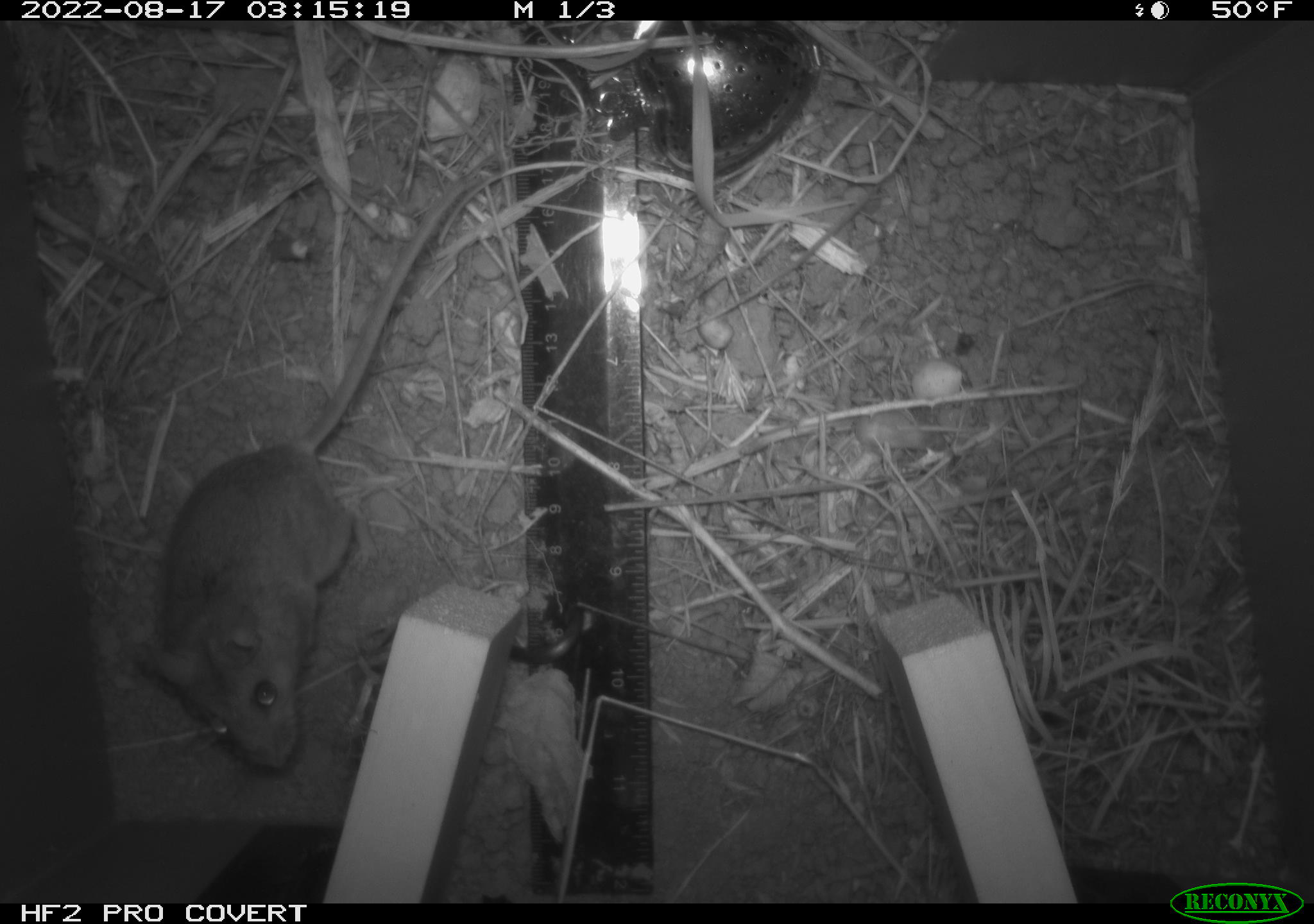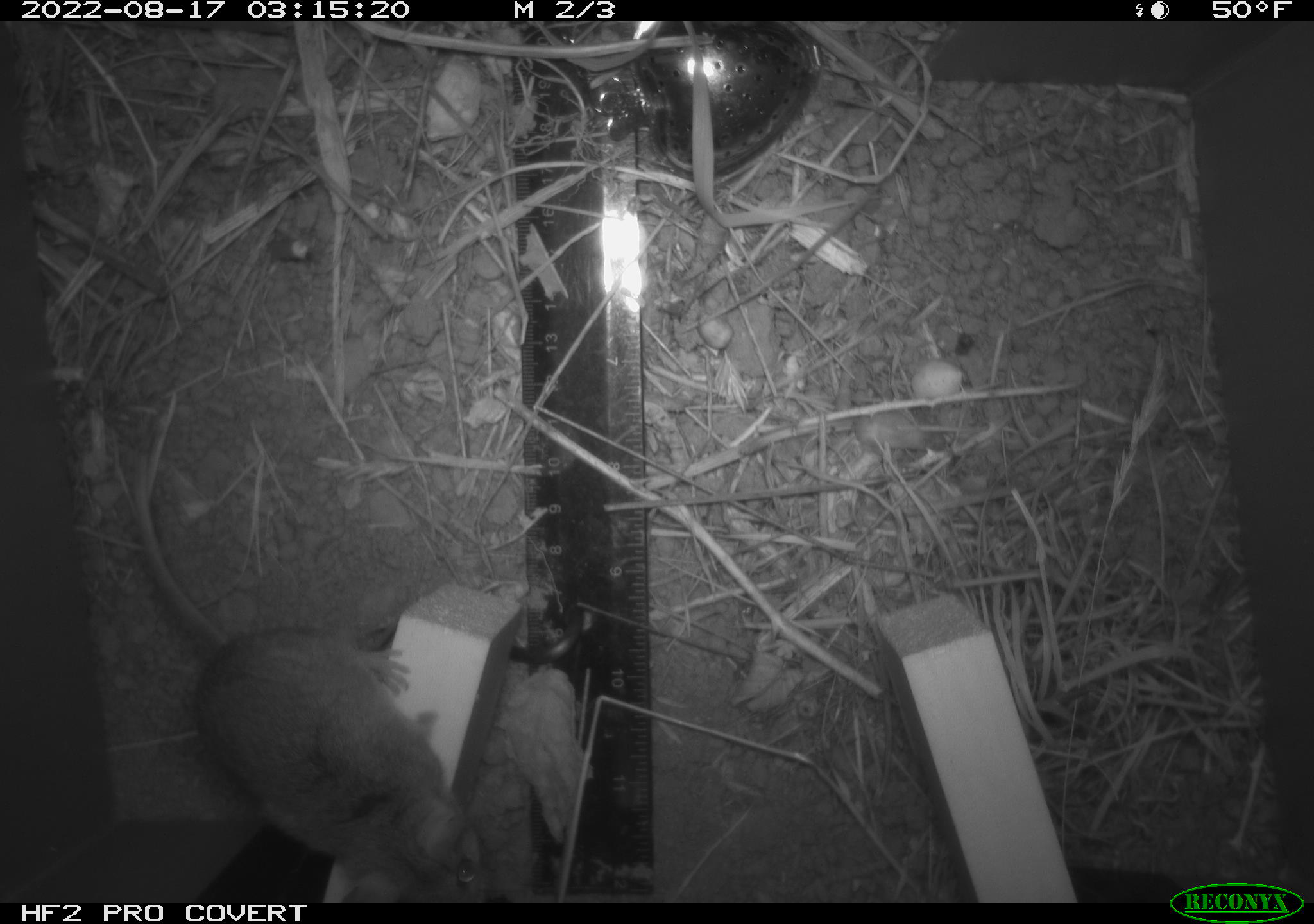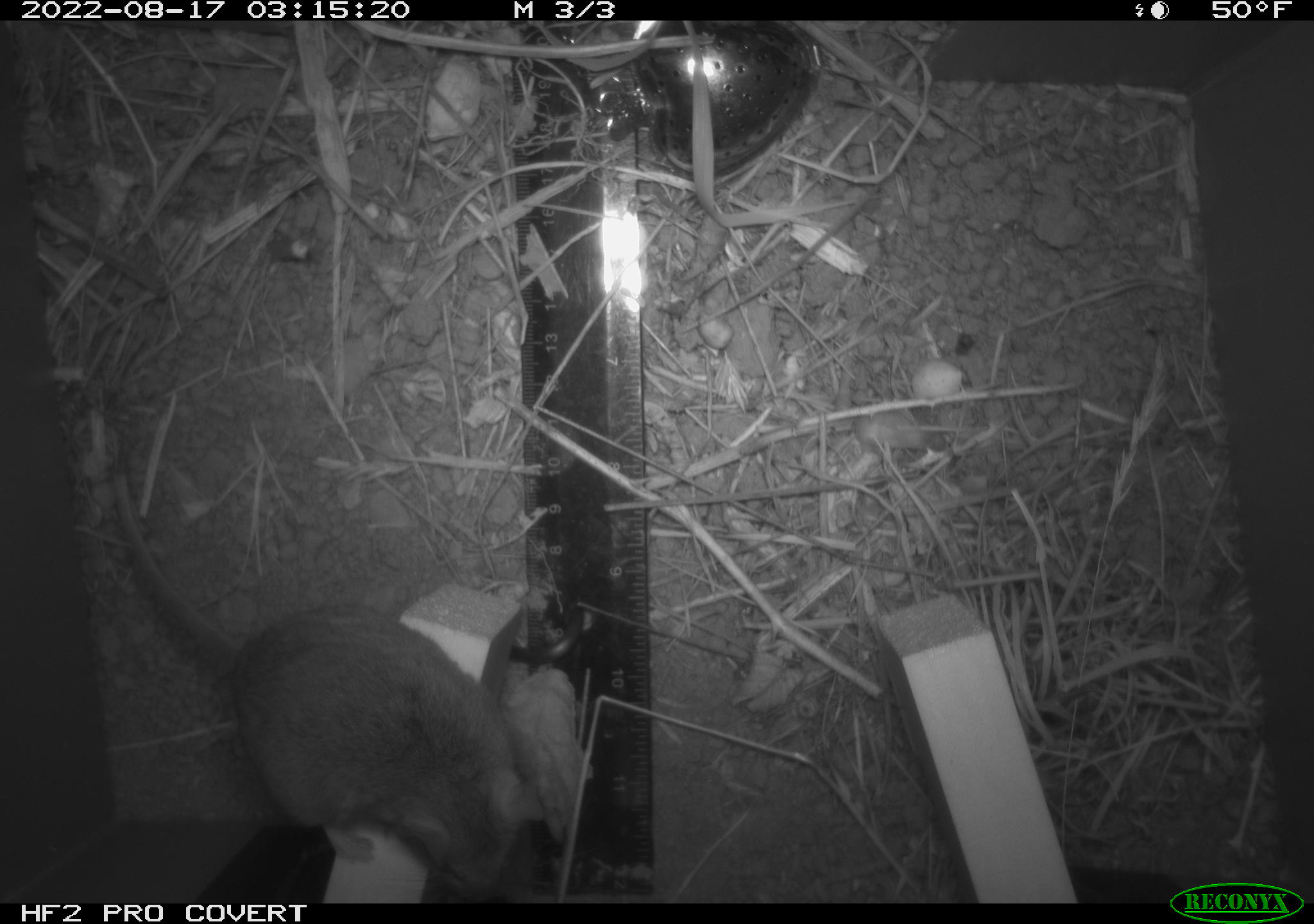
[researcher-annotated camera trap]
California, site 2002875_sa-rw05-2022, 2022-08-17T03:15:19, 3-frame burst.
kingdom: Animalia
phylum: Chordata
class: Mammalia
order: Rodentia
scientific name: Rodentia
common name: mouse species